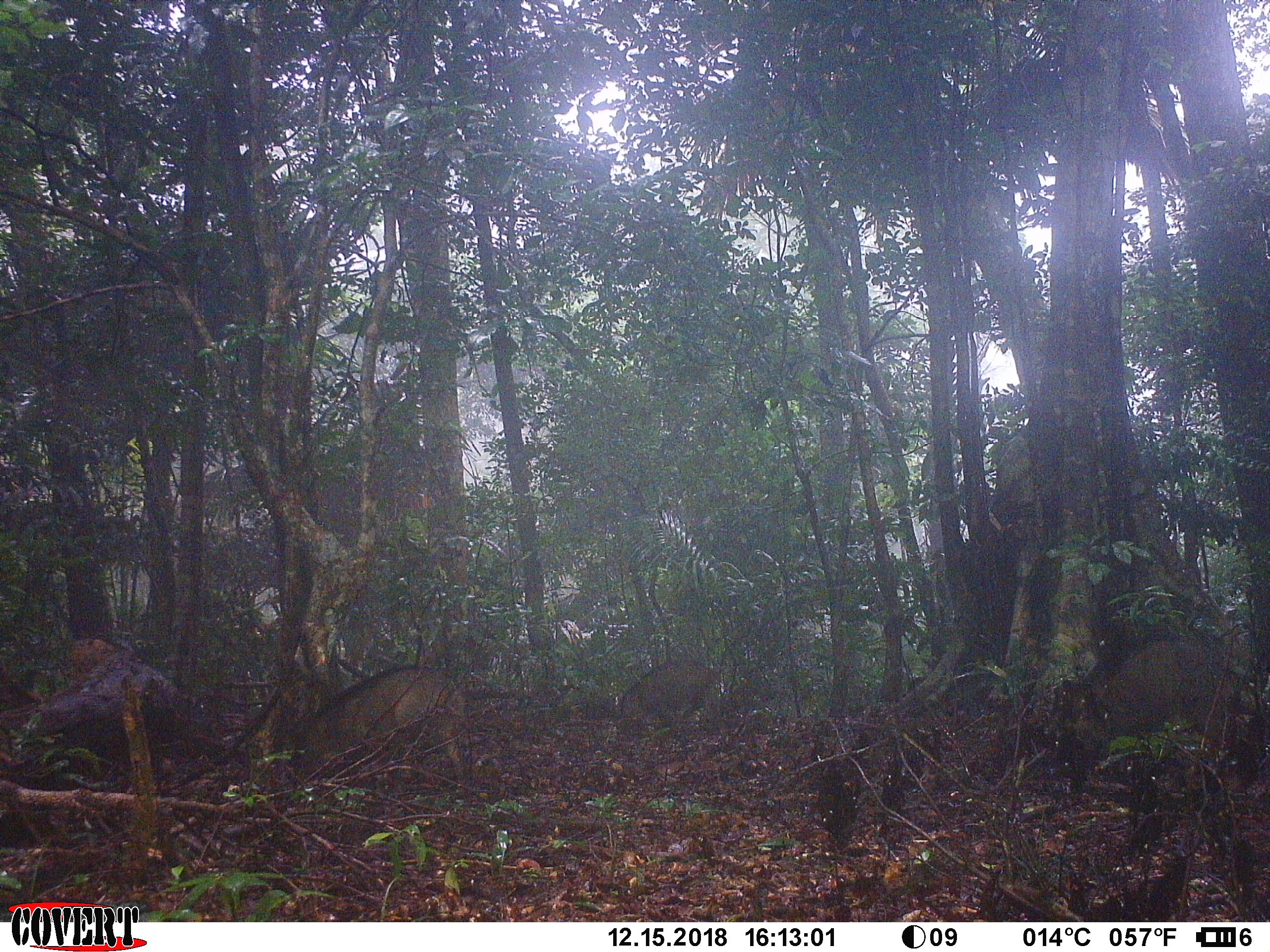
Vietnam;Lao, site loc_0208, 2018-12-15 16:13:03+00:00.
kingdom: Animalia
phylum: Chordata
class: Mammalia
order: Artiodactyla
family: Suidae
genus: Sus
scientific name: Sus scrofa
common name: eurasian wild pig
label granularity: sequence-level